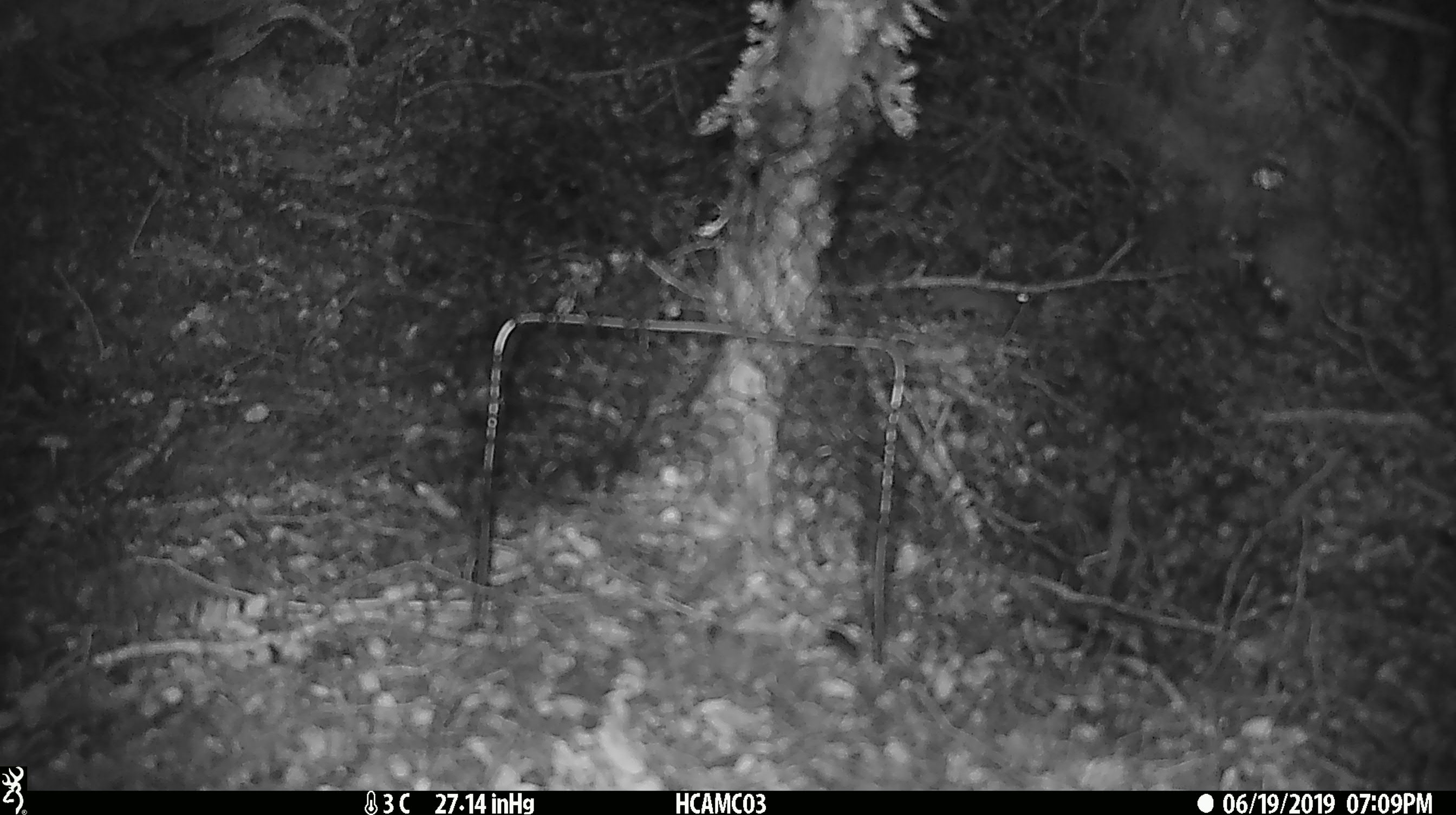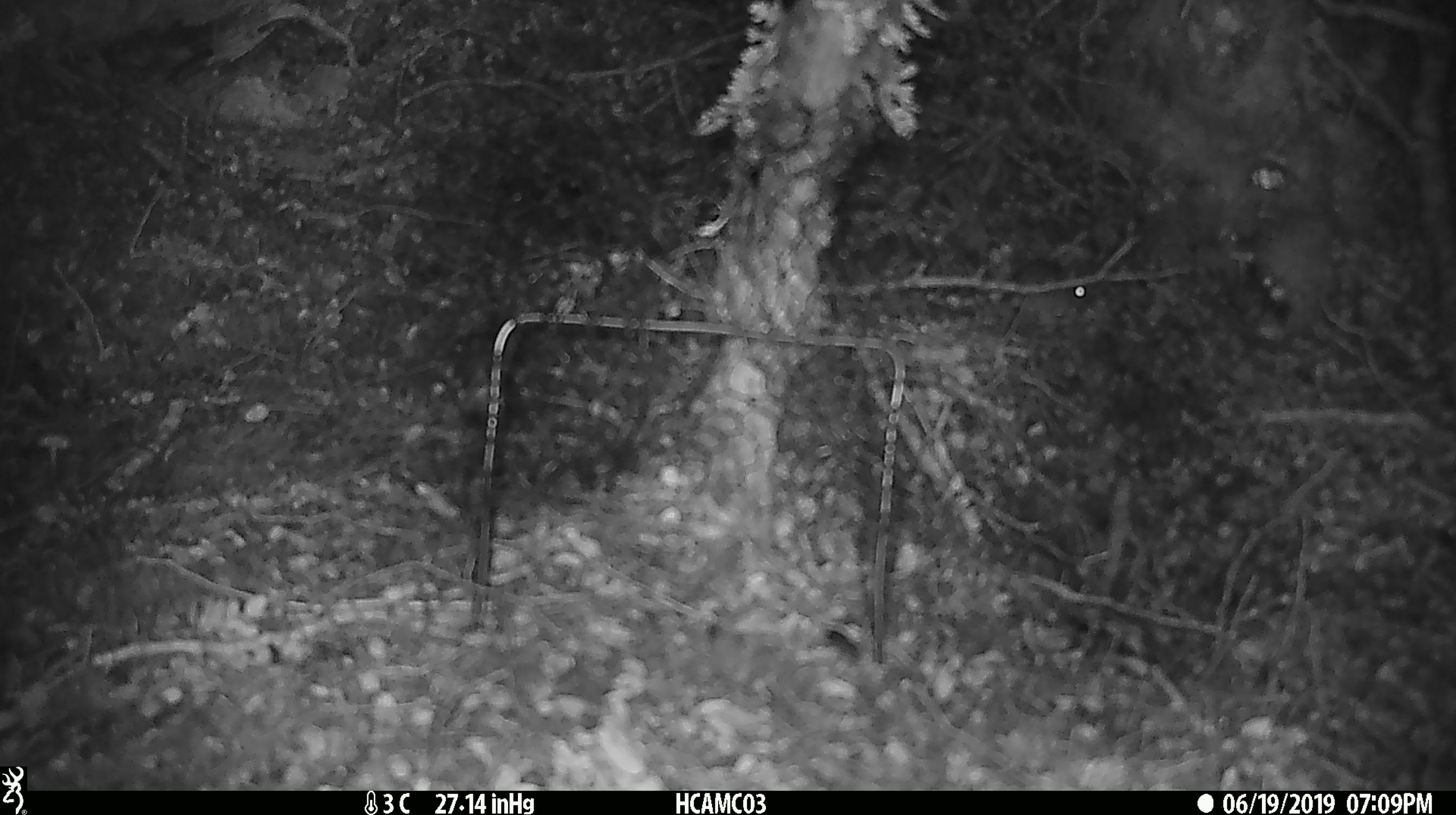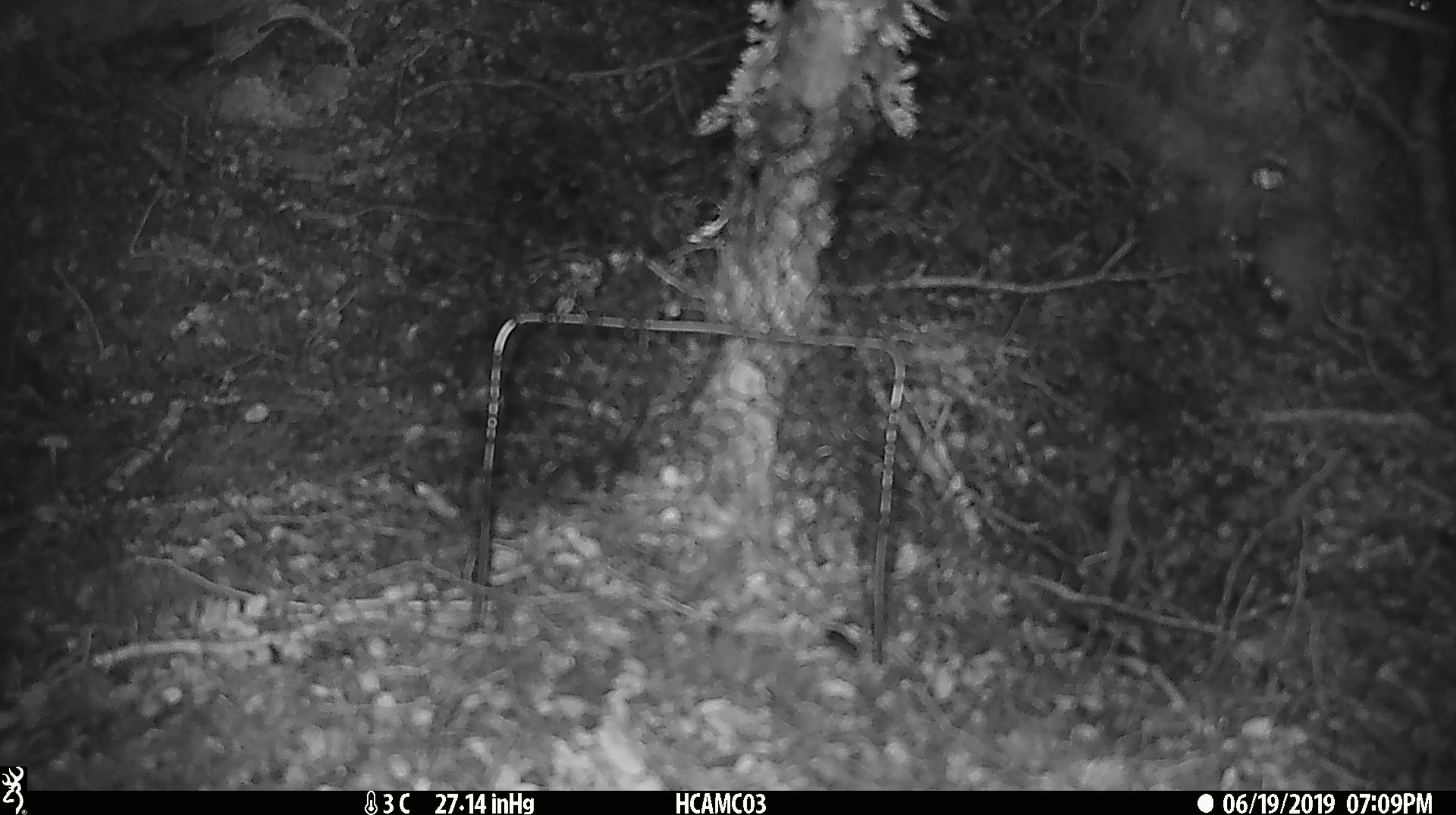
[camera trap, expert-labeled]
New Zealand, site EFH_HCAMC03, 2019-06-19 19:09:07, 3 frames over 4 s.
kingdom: Animalia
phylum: Chordata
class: Mammalia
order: Rodentia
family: Muridae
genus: Mus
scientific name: Mus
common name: mouse